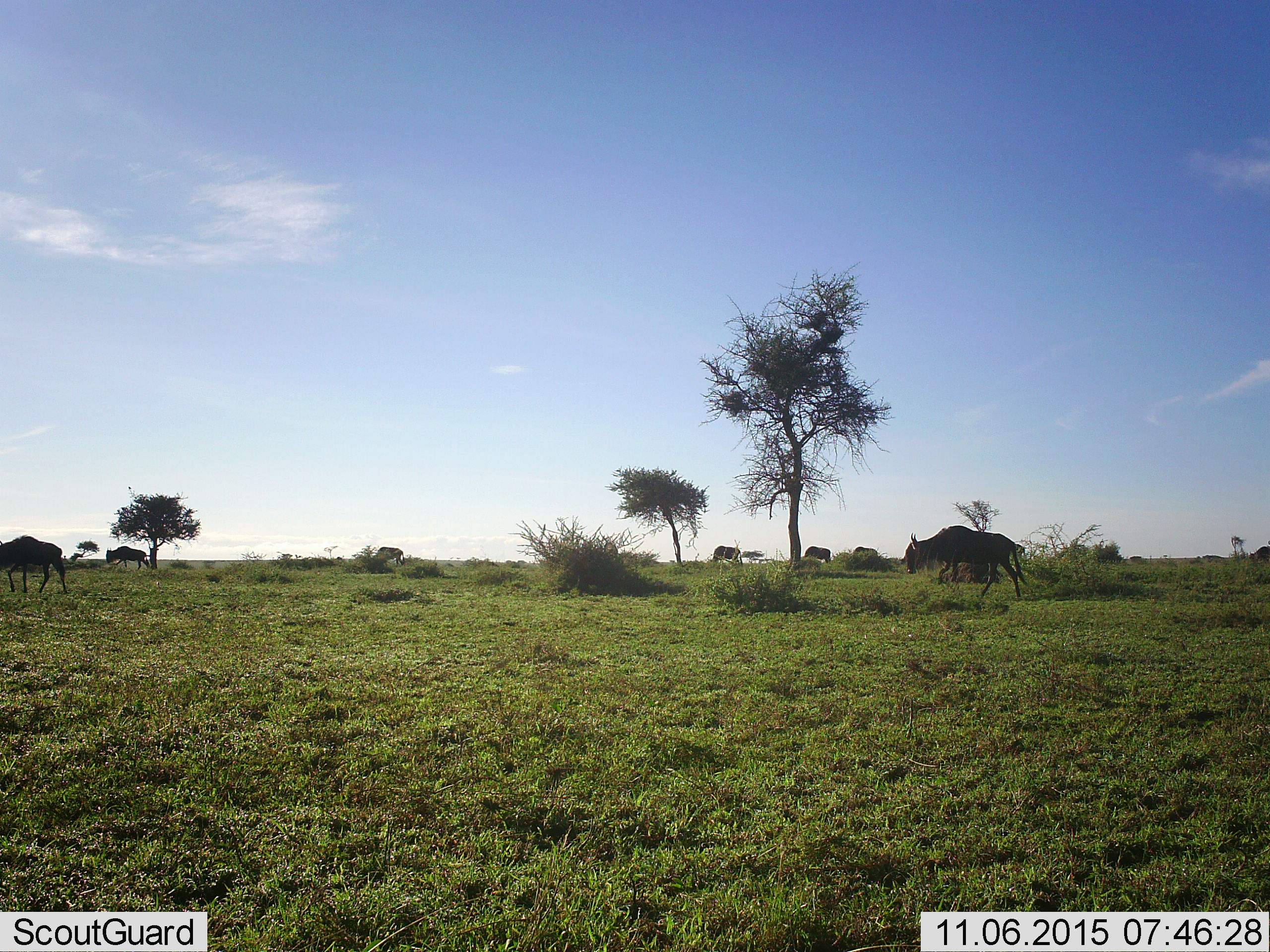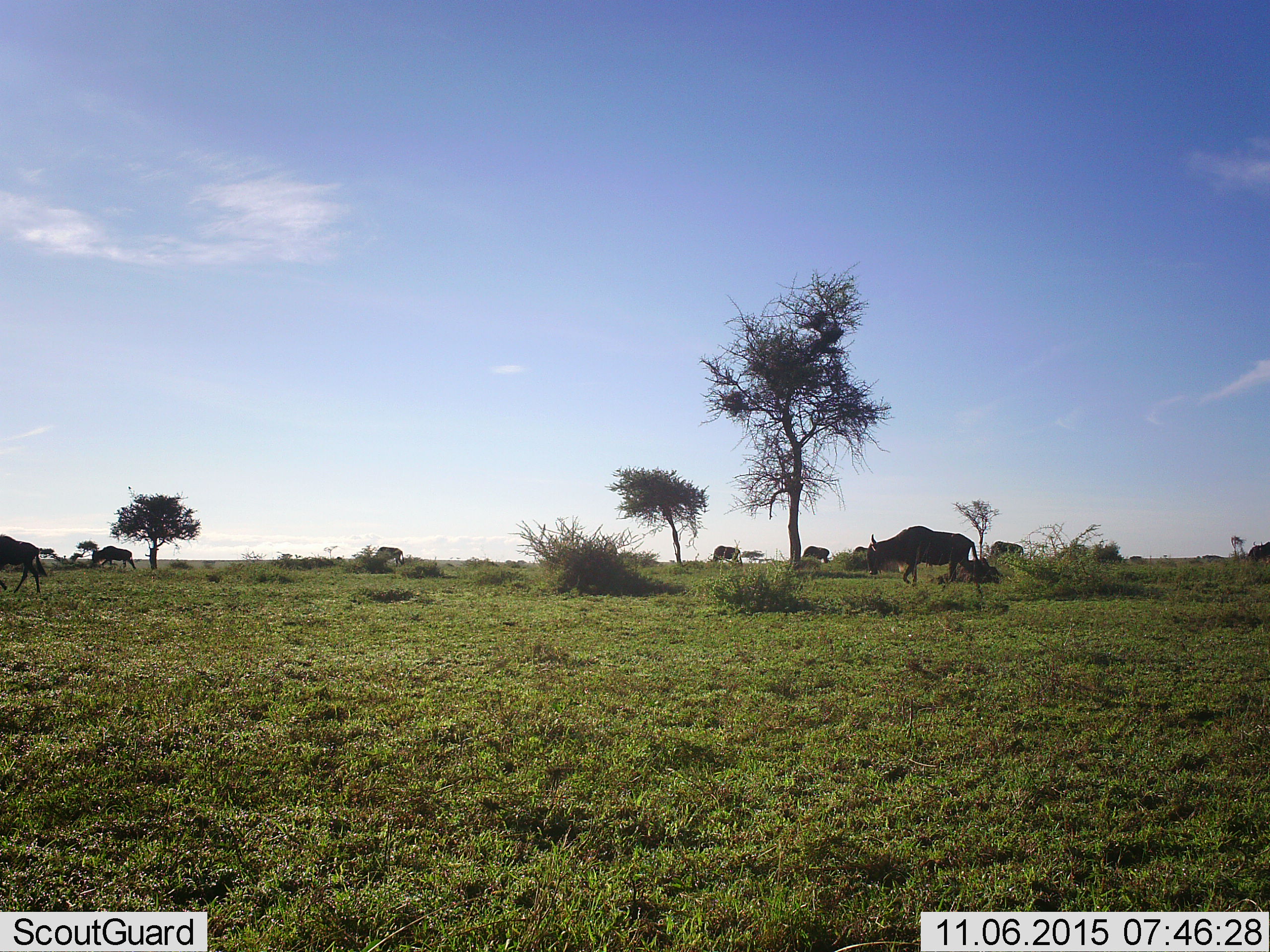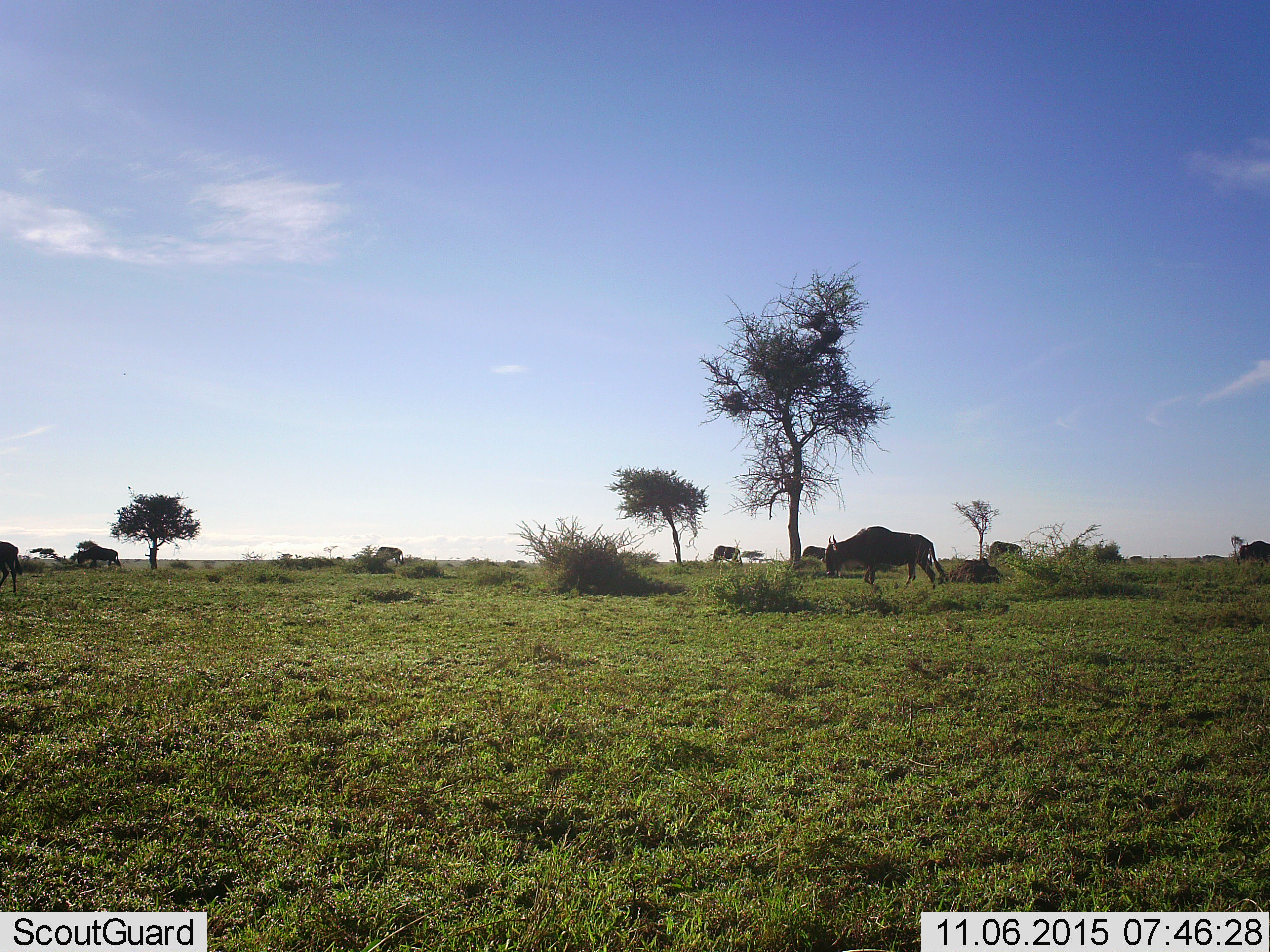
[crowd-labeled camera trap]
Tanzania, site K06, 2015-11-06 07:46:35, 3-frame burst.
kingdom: Animalia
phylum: Chordata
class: Mammalia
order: Artiodactyla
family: Bovidae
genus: Connochaetes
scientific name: Connochaetes taurinus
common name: blue wildebeest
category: wildebeest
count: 8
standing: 29%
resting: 0%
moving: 100%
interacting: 0%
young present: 0%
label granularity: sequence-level